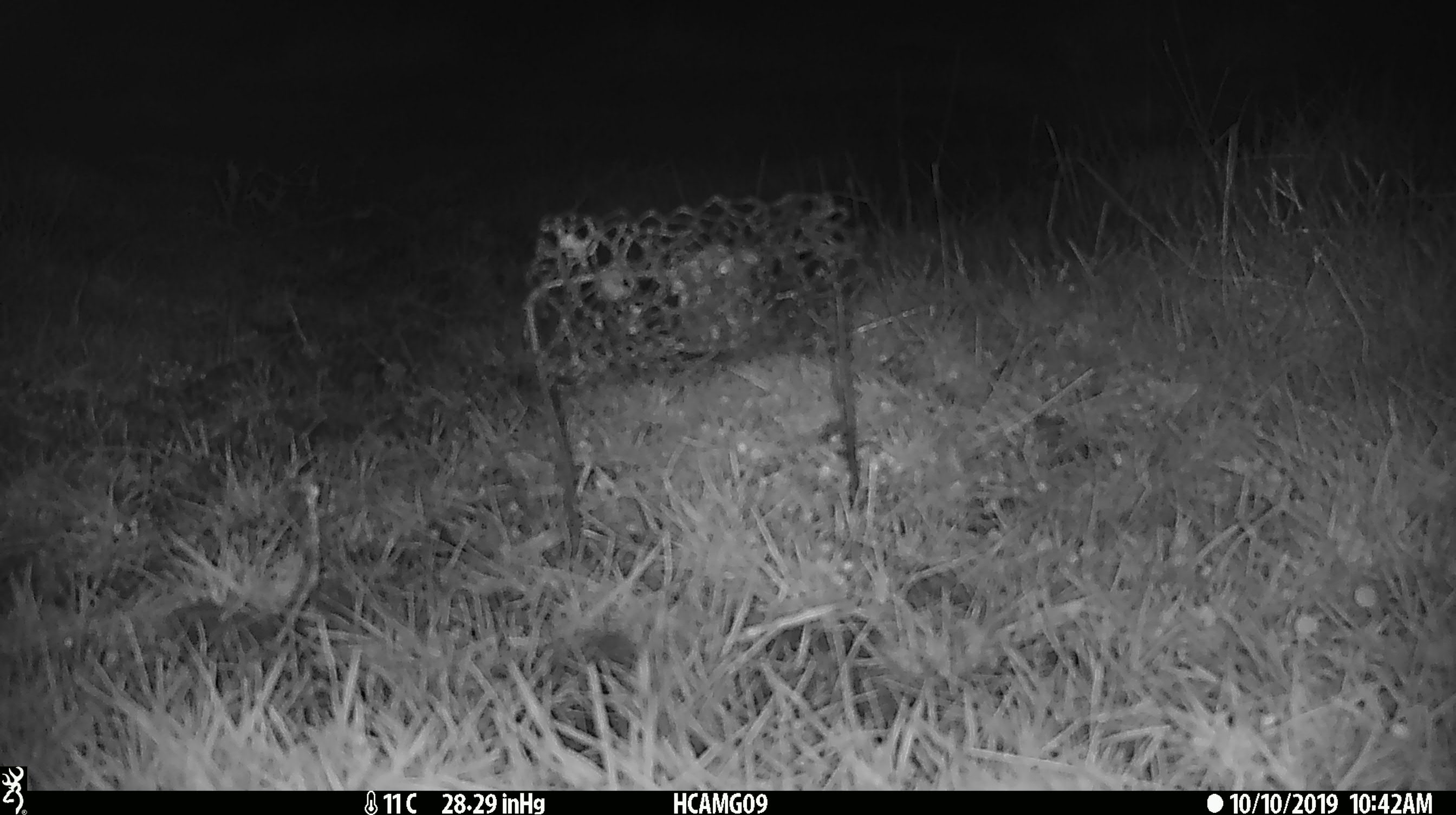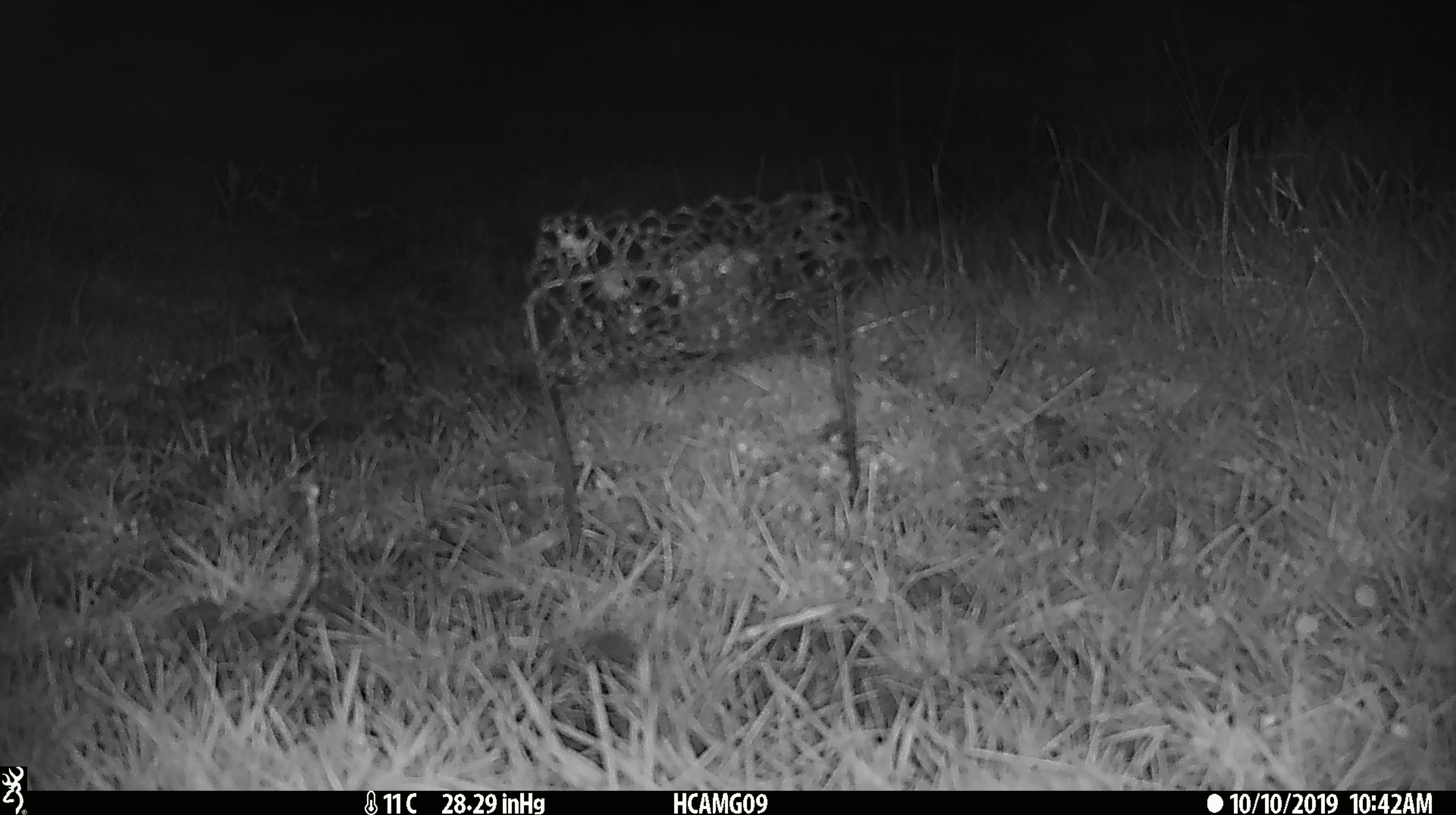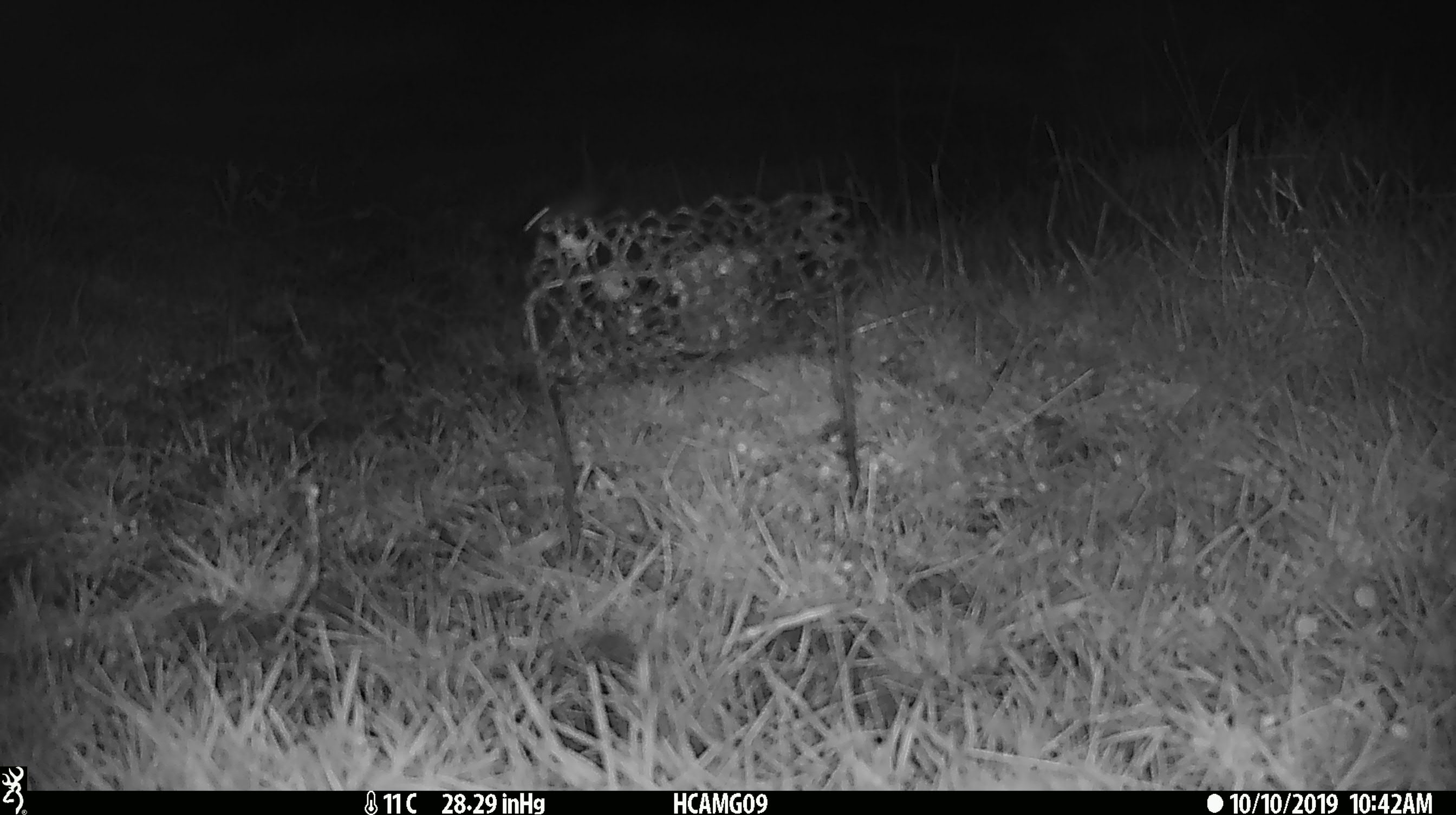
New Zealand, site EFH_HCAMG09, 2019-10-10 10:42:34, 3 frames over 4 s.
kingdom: Animalia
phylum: Chordata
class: Mammalia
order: Rodentia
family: Muridae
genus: Mus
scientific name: Mus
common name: mouse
Mouse (Mus).